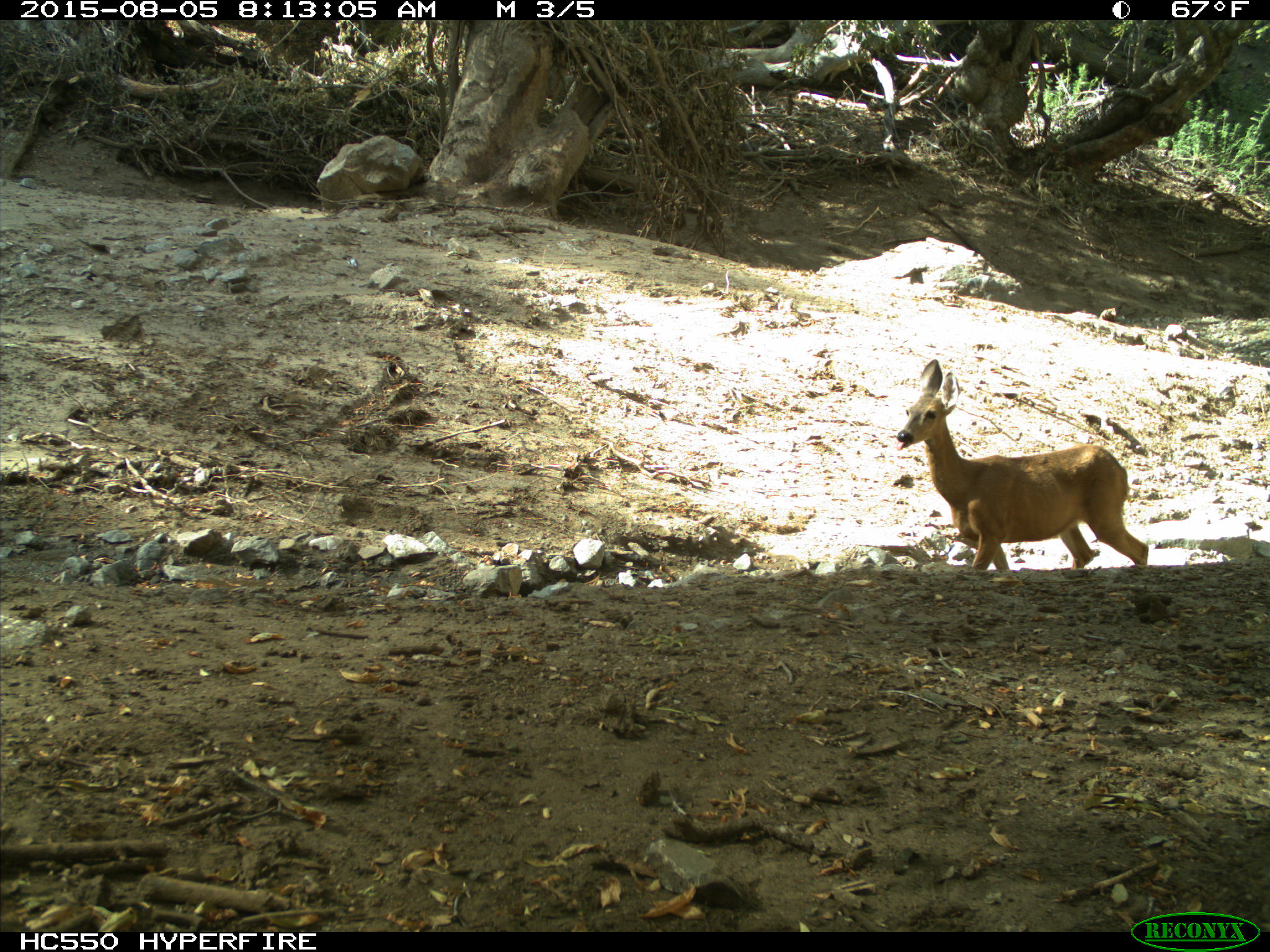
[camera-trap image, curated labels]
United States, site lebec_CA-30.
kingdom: Animalia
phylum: Chordata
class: Mammalia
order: Artiodactyla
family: Cervidae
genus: Odocoileus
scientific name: Odocoileus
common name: deer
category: unidentified deer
Unidentified deer (deer) (Odocoileus).